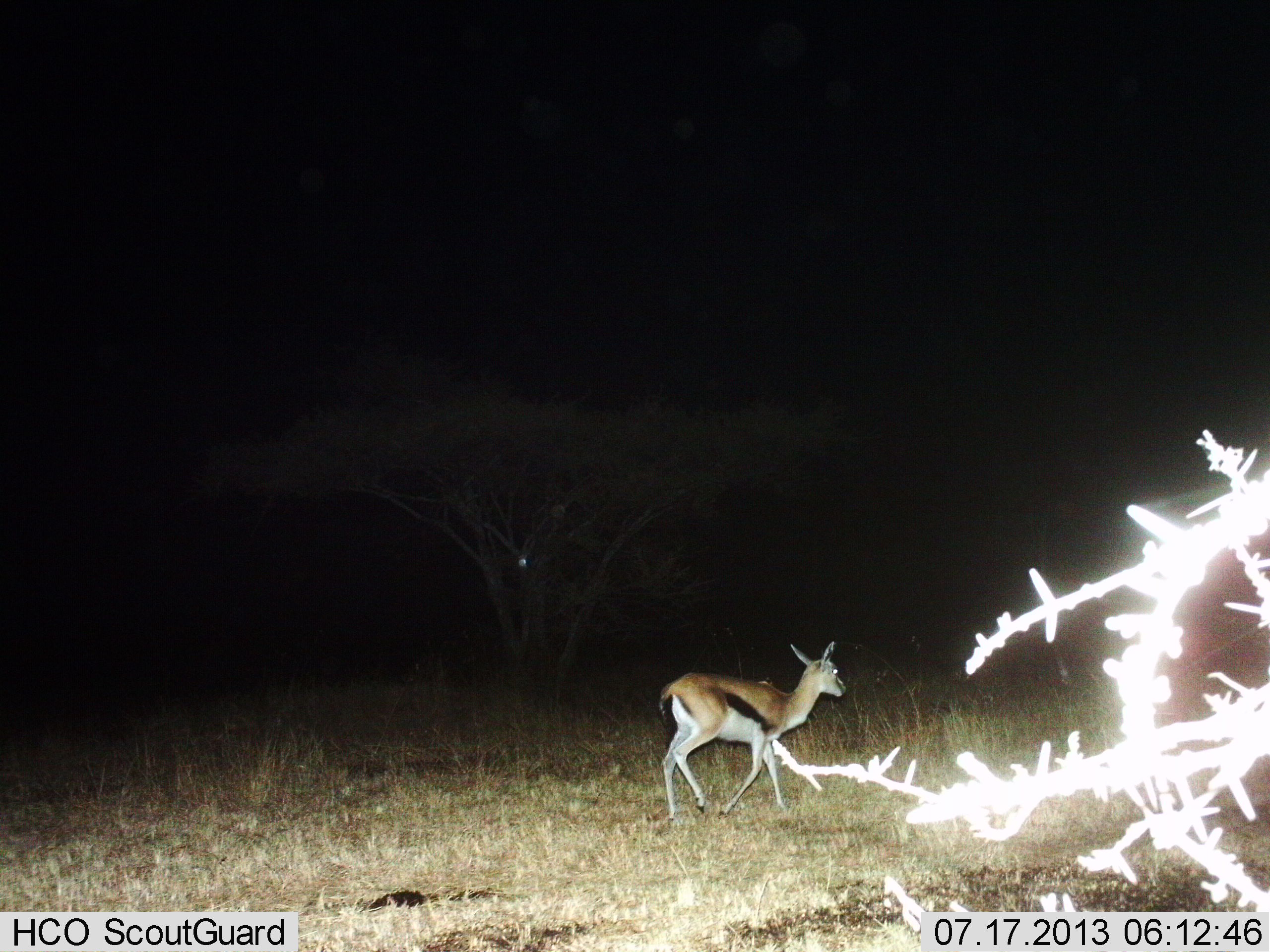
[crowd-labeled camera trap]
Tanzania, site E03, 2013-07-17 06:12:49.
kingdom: Animalia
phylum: Chordata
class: Mammalia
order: Artiodactyla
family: Bovidae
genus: Eudorcas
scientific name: Eudorcas thomsonii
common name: thomson's gazelle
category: gazellethomsons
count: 1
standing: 8%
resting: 0%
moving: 92%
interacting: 0%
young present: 0%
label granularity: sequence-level